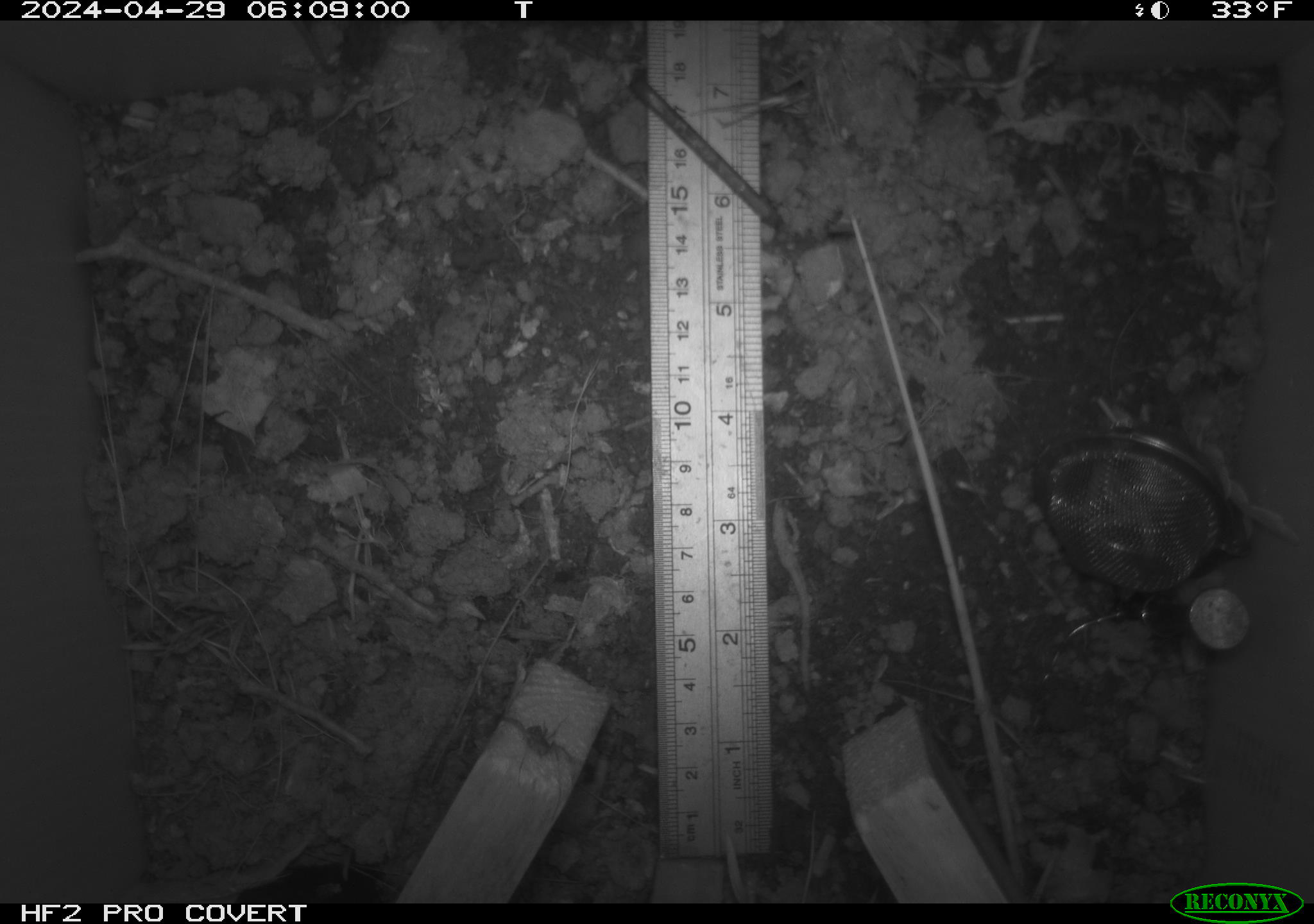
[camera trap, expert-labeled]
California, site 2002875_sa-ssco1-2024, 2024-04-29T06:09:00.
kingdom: Animalia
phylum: Arthropoda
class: Arachnida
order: Araneae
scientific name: Araneae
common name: spider